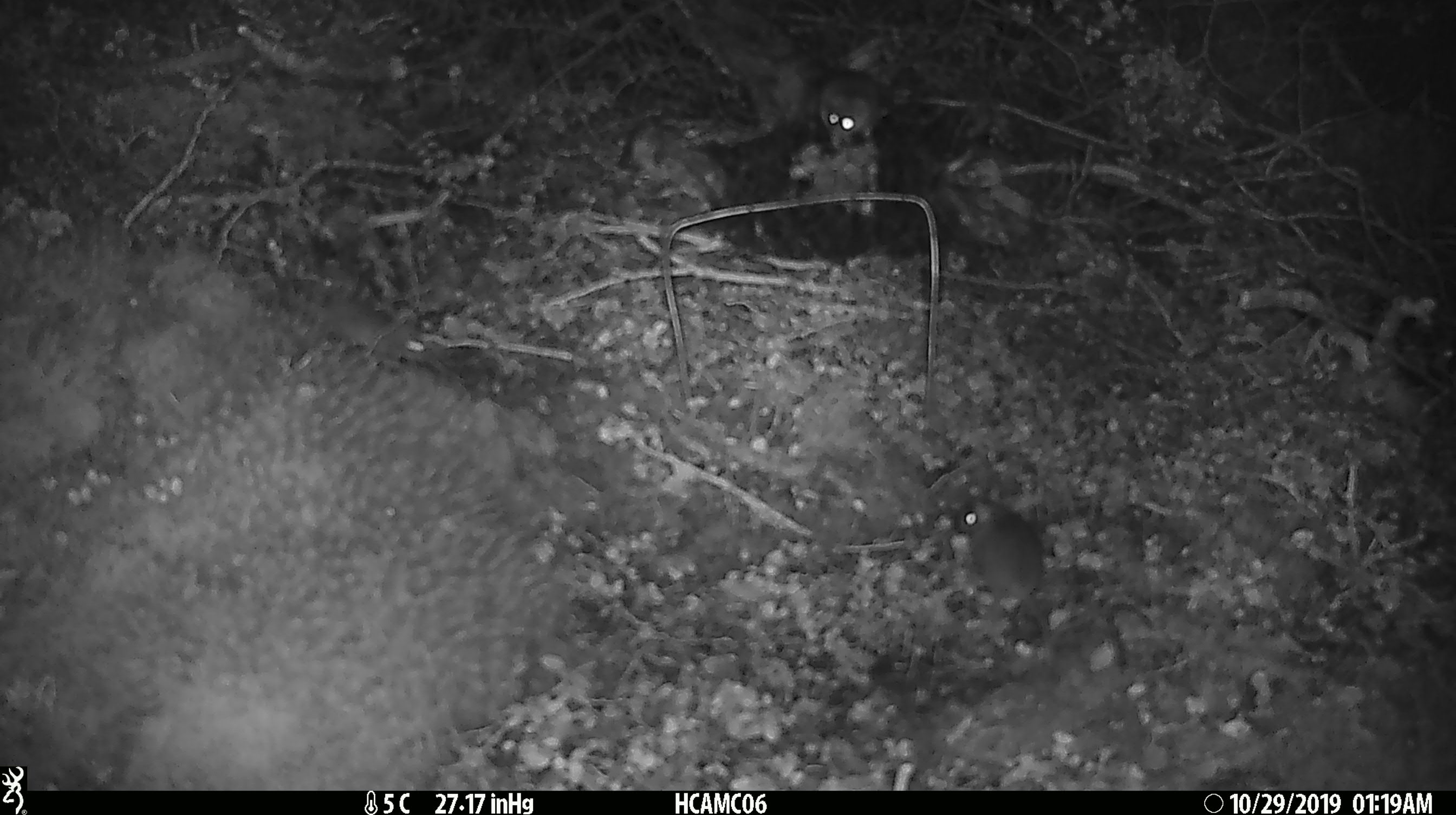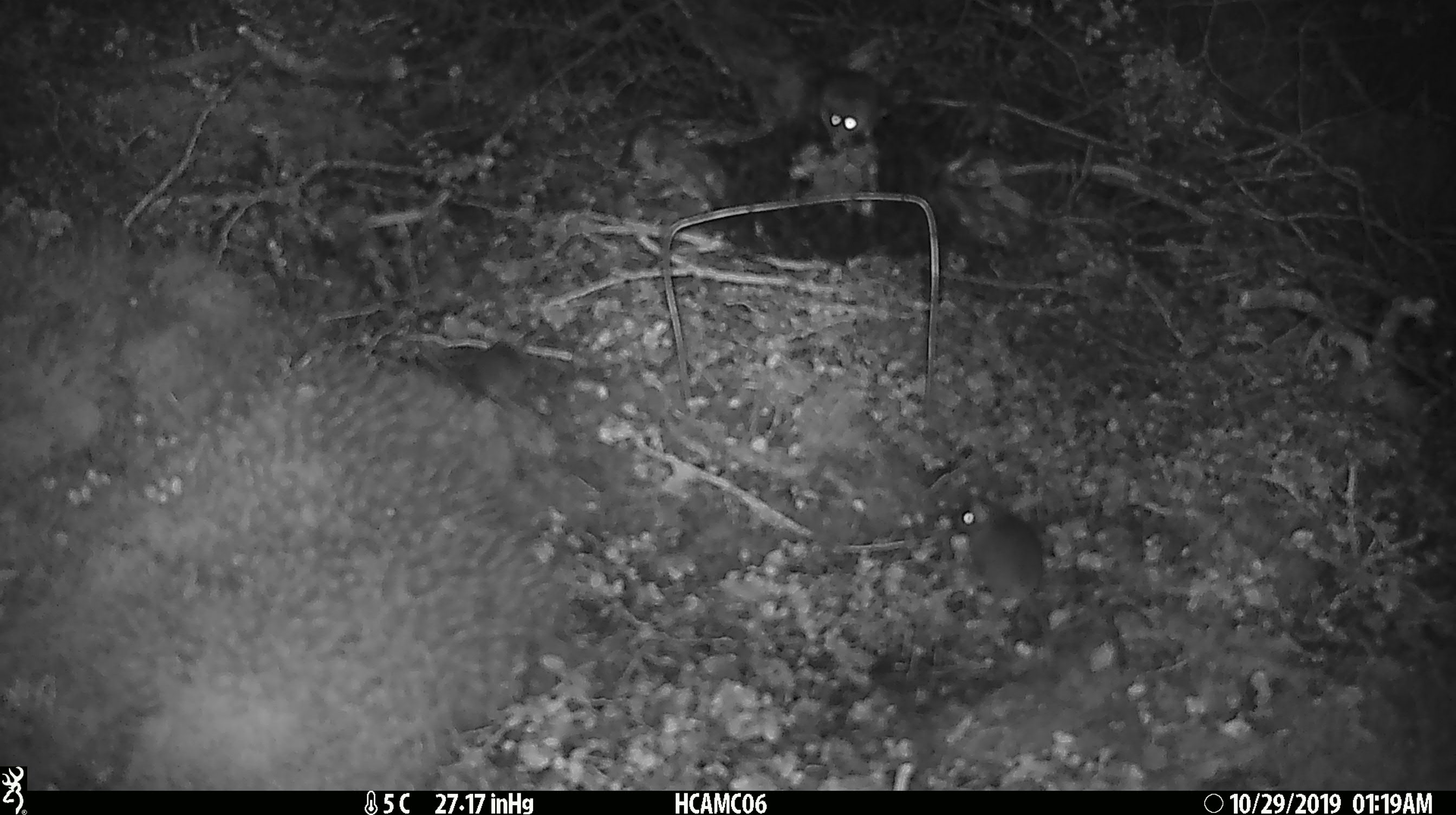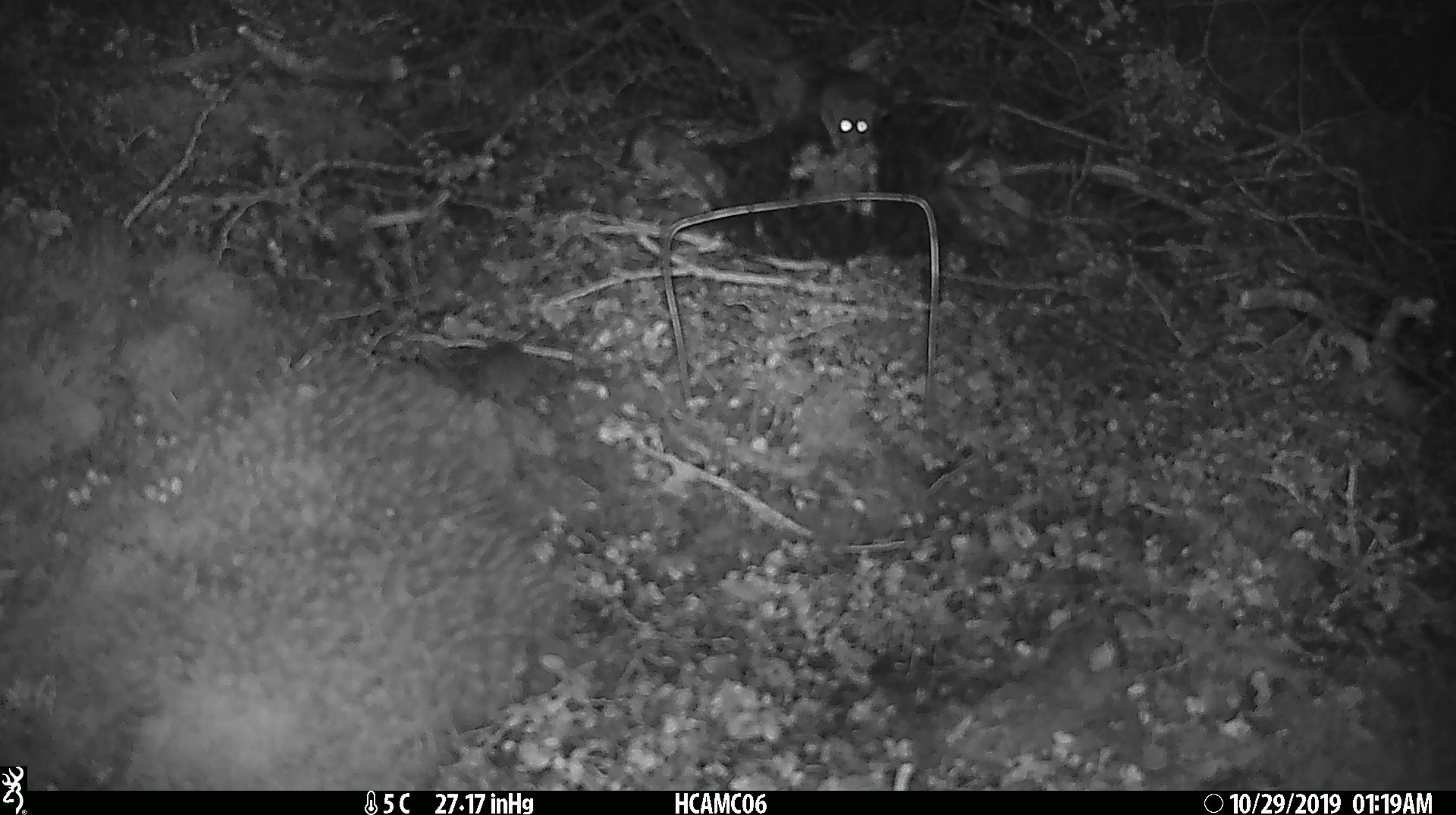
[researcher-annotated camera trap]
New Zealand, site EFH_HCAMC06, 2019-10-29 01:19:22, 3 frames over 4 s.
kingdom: Animalia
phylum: Chordata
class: Mammalia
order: Rodentia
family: Muridae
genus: Mus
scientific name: Mus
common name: mouse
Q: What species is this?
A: Mouse (Mus).